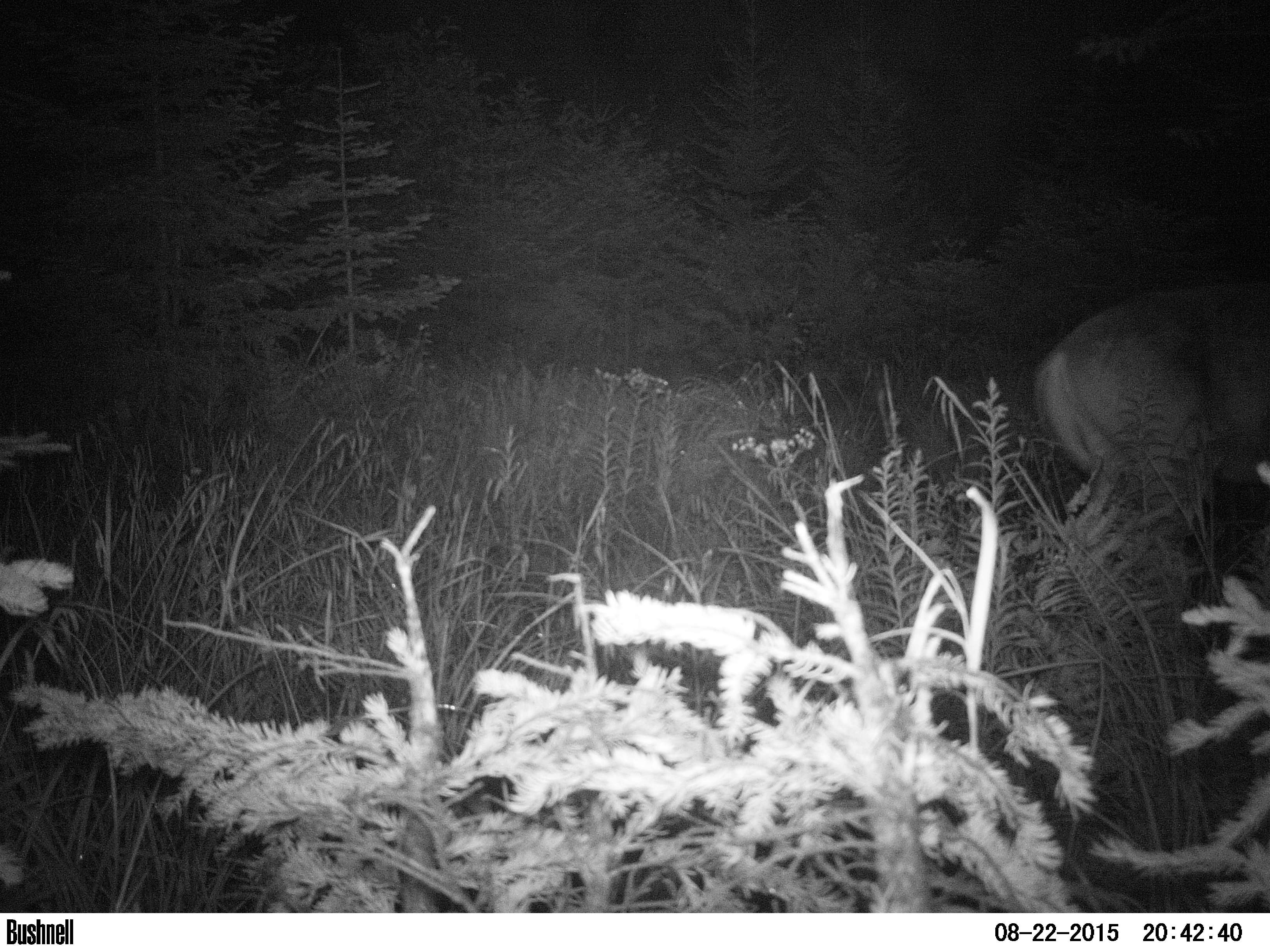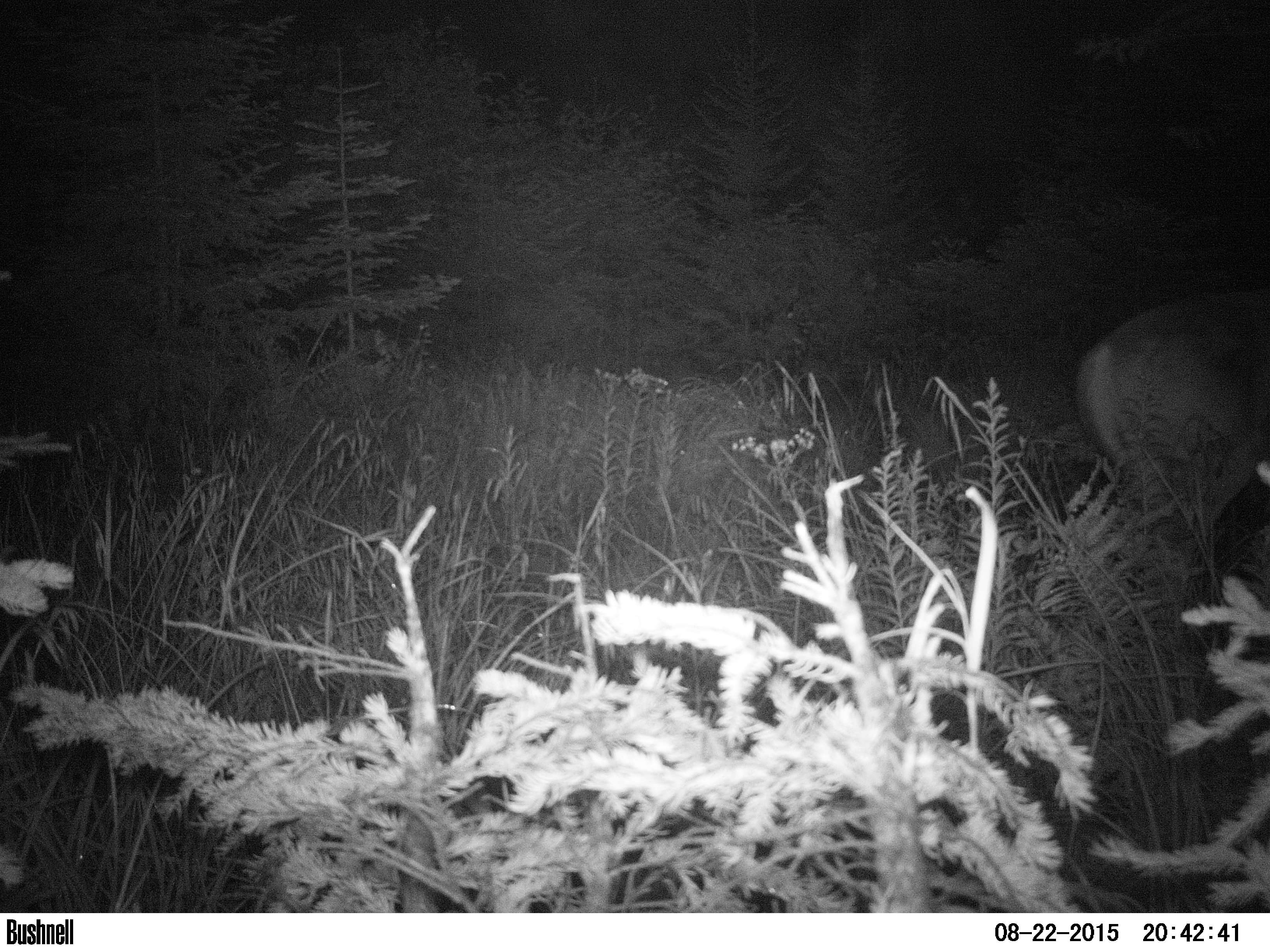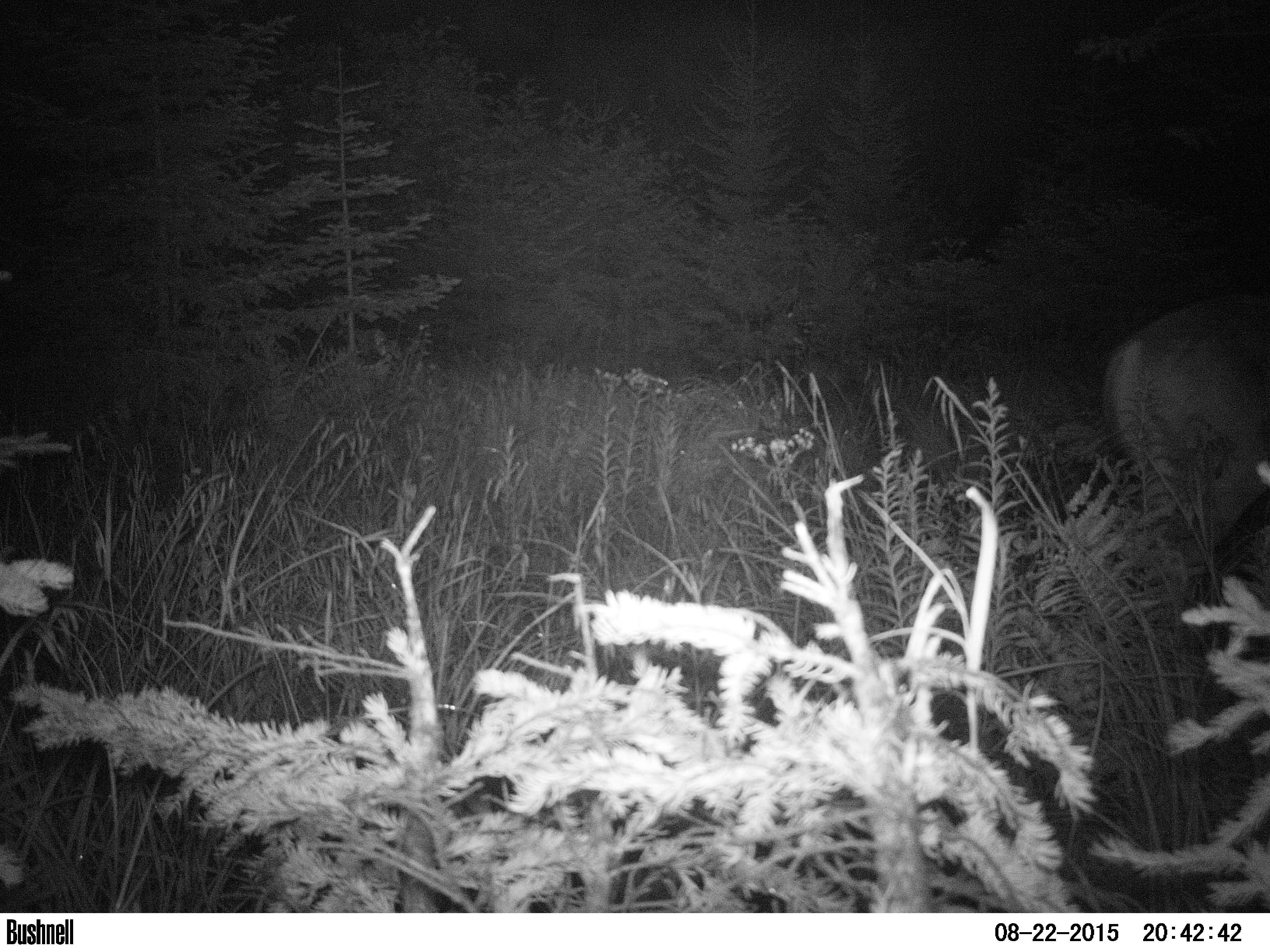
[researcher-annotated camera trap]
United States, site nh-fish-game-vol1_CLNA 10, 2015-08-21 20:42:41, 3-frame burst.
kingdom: Animalia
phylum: Chordata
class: Mammalia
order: Artiodactyla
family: Cervidae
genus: Odocoileus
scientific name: Odocoileus virginianus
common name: white-tailed deer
White-tailed deer (Odocoileus virginianus).